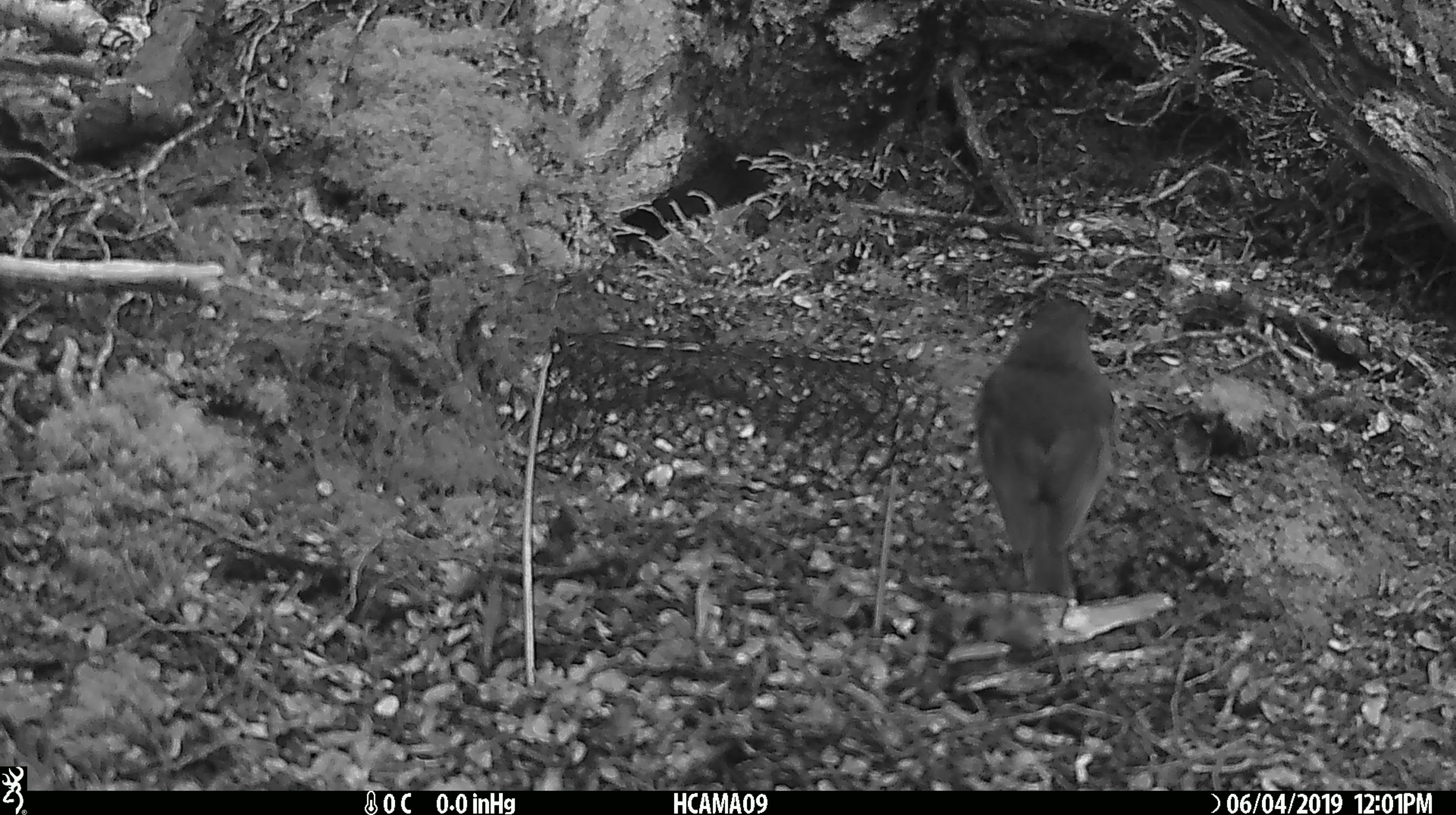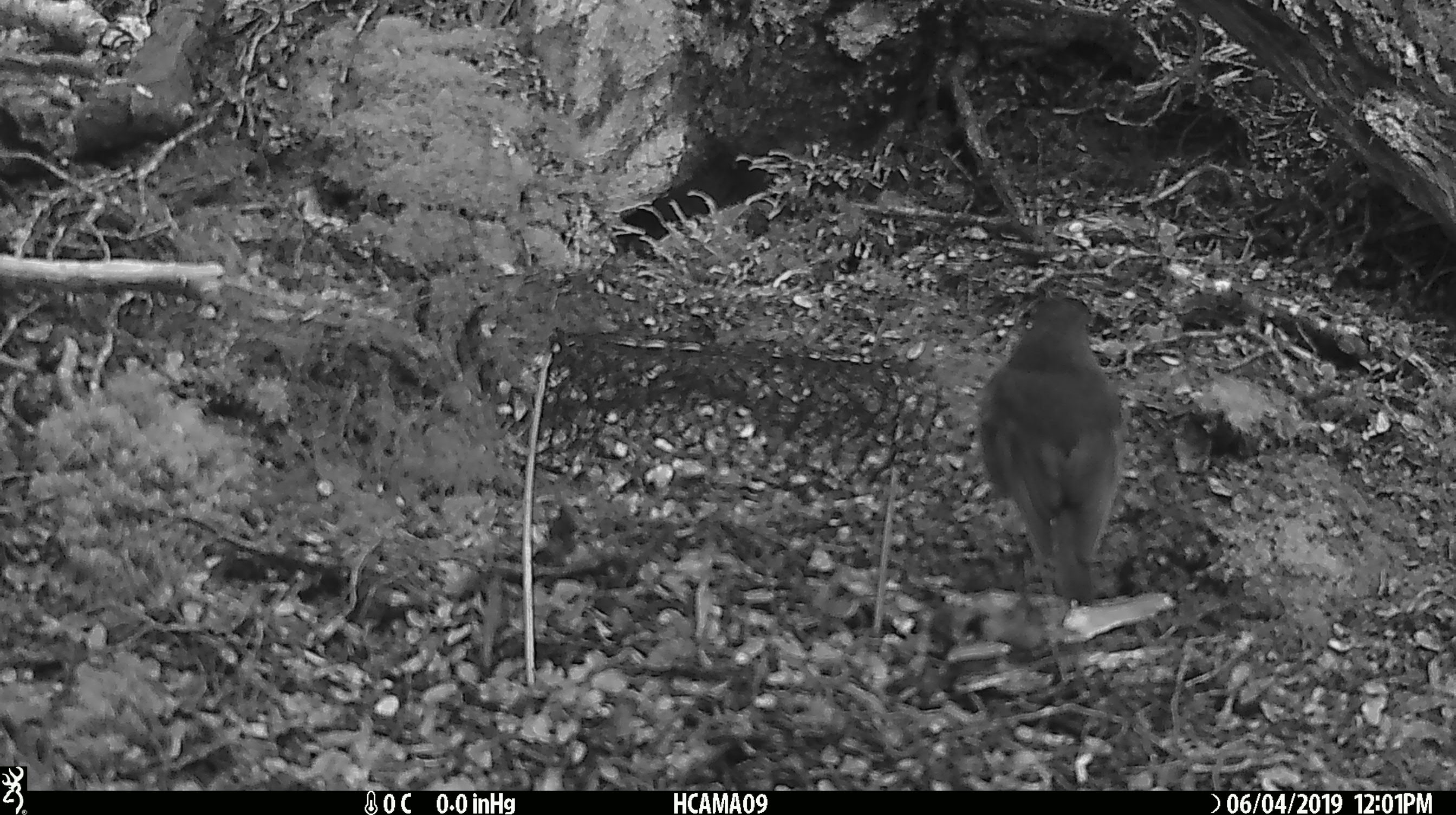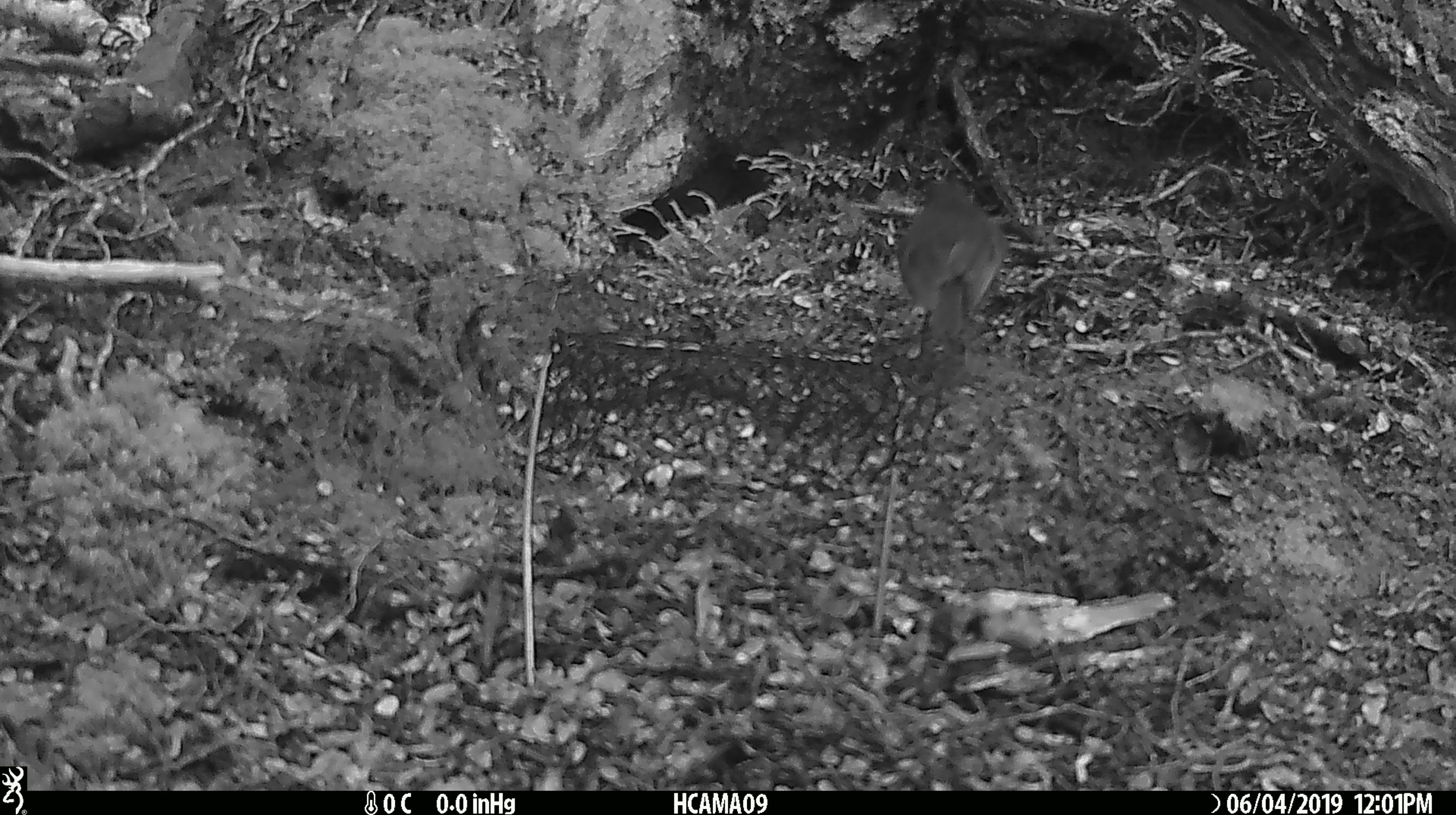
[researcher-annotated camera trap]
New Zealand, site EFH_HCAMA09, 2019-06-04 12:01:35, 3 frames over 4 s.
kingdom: Animalia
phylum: Chordata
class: Aves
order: Passeriformes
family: Petroicidae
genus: Petroica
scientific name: Petroica australis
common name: new zealand robin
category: robin